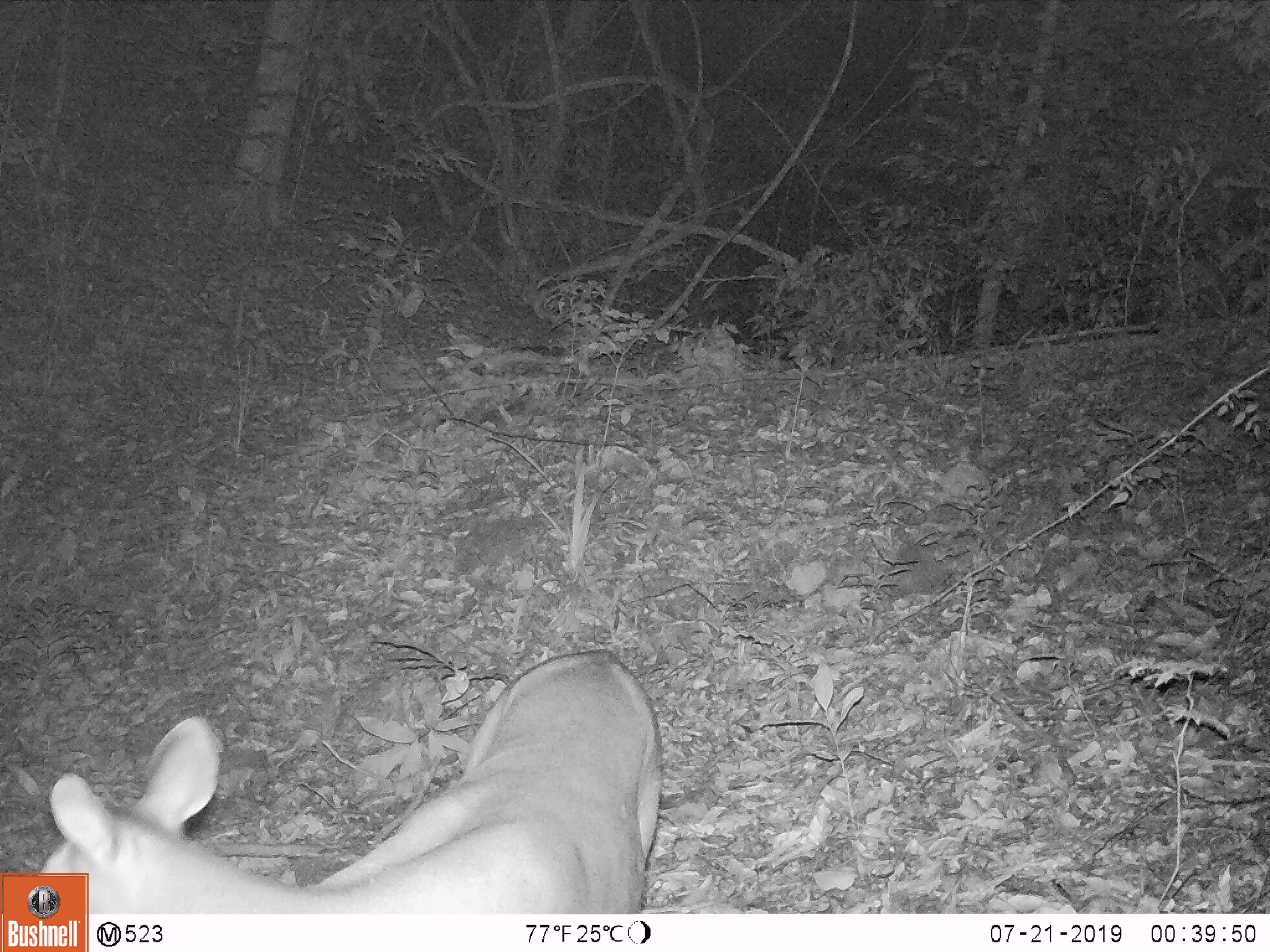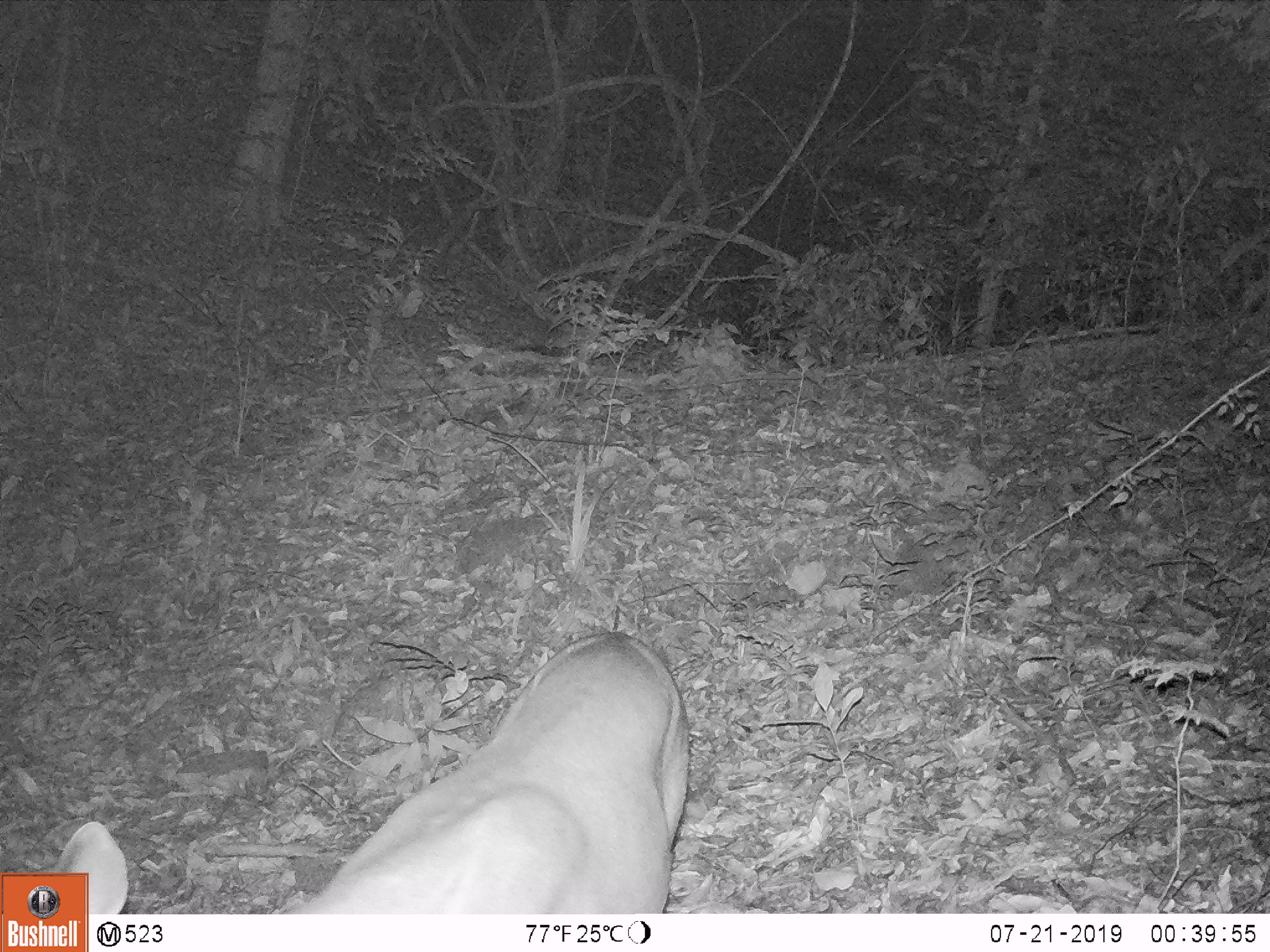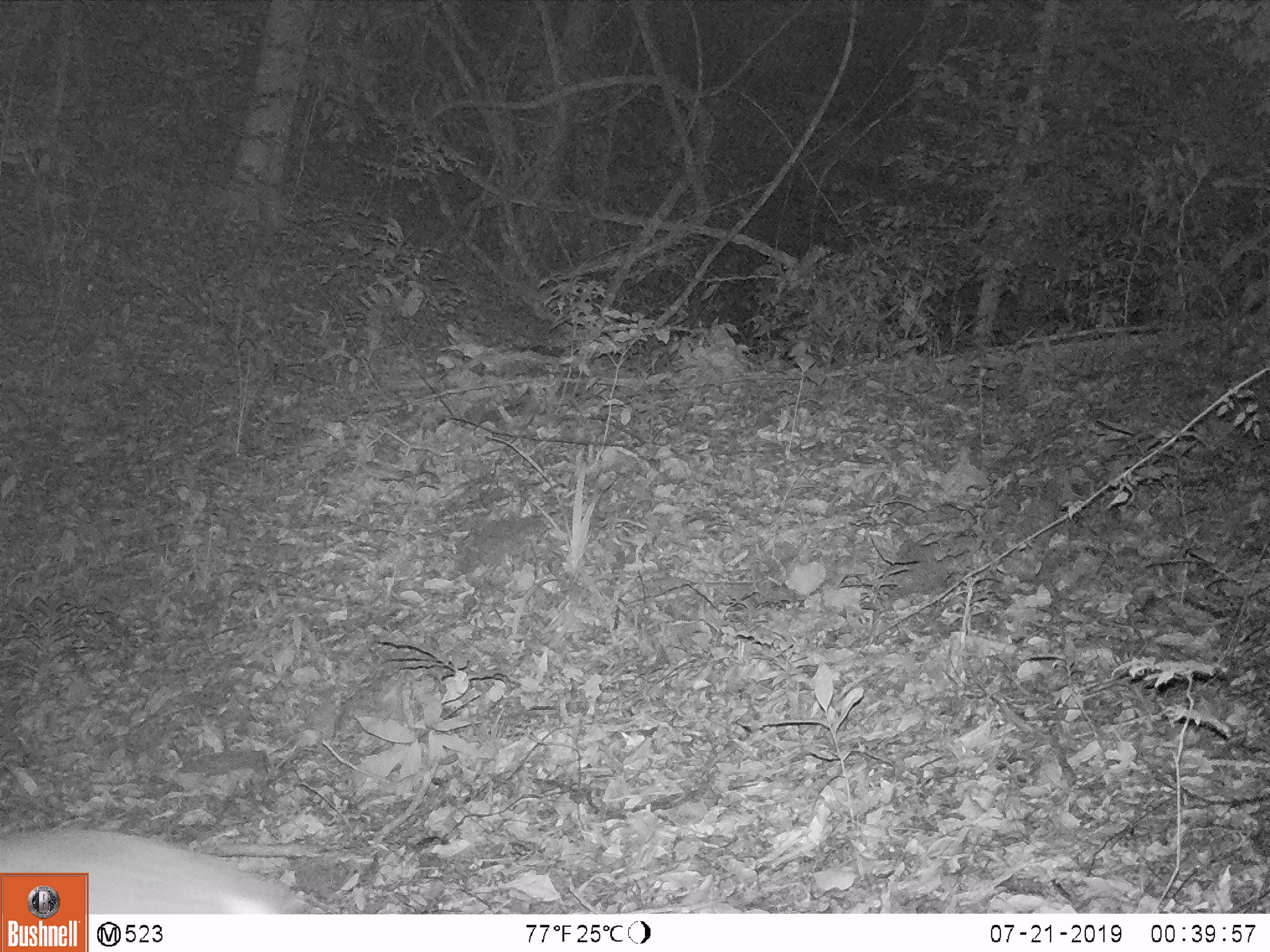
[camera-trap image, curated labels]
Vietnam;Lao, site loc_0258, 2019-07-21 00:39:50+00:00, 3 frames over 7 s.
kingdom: Animalia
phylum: Chordata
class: Mammalia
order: Artiodactyla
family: Cervidae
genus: Muntiacus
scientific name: Muntiacus vuquangensis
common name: large-antlered muntjac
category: large antlered muntjac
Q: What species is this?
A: Large antlered muntjac (large-antlered muntjac) (Muntiacus vuquangensis).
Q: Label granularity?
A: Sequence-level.